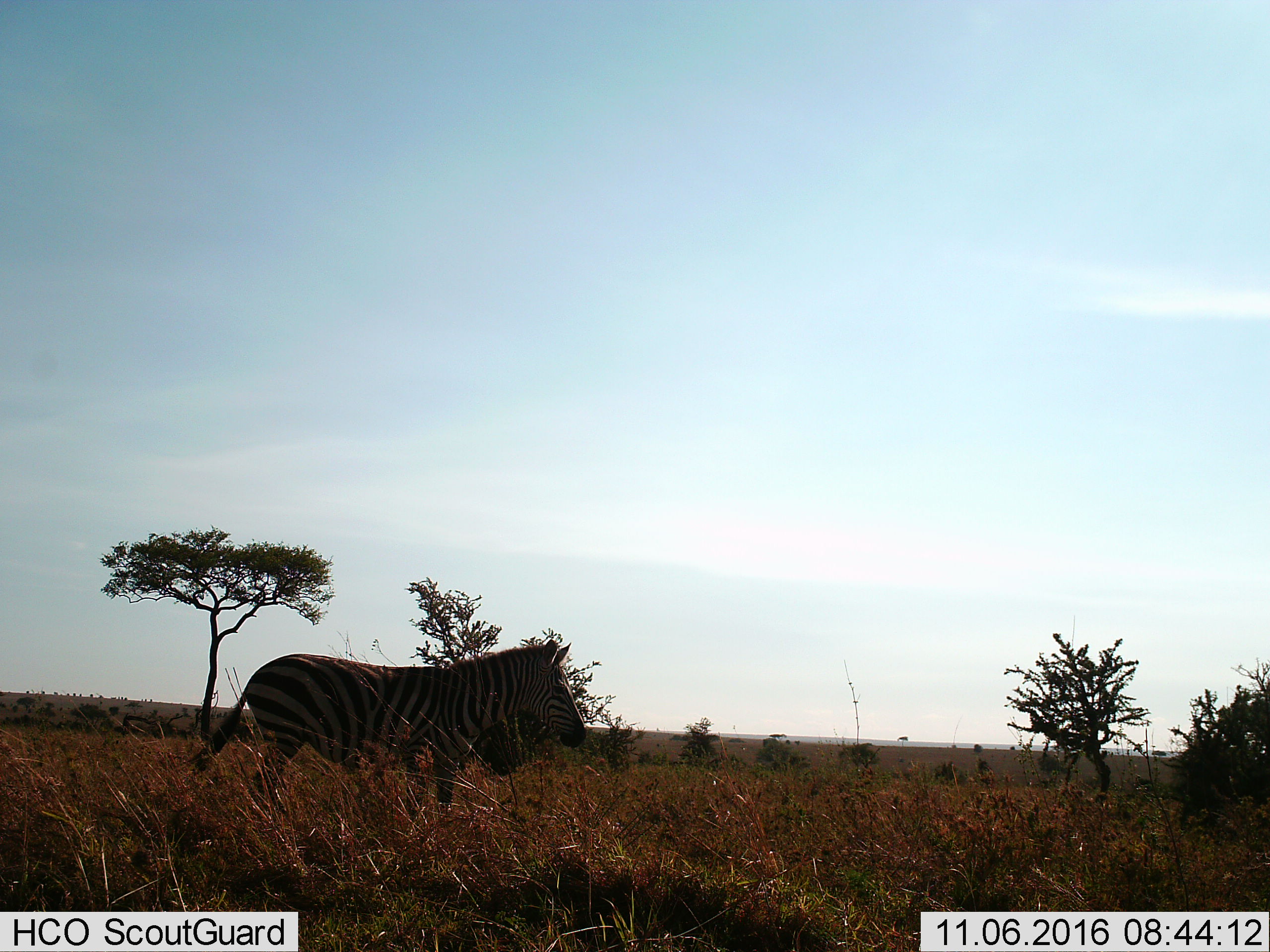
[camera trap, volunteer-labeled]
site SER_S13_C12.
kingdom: Animalia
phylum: Chordata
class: Mammalia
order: Perissodactyla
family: Equidae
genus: Equus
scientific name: Equus quagga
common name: plains zebra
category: zebraplains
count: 1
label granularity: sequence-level